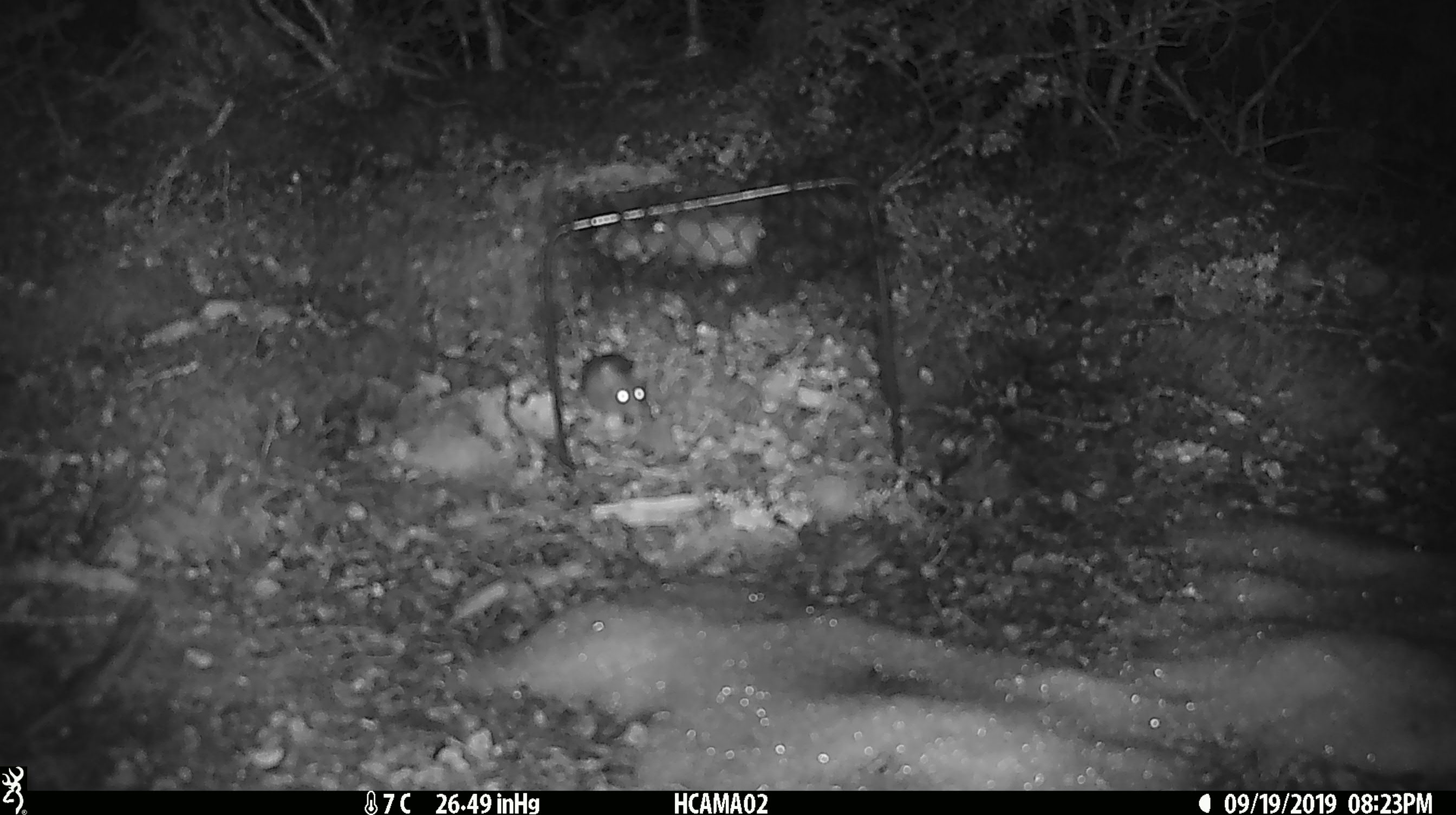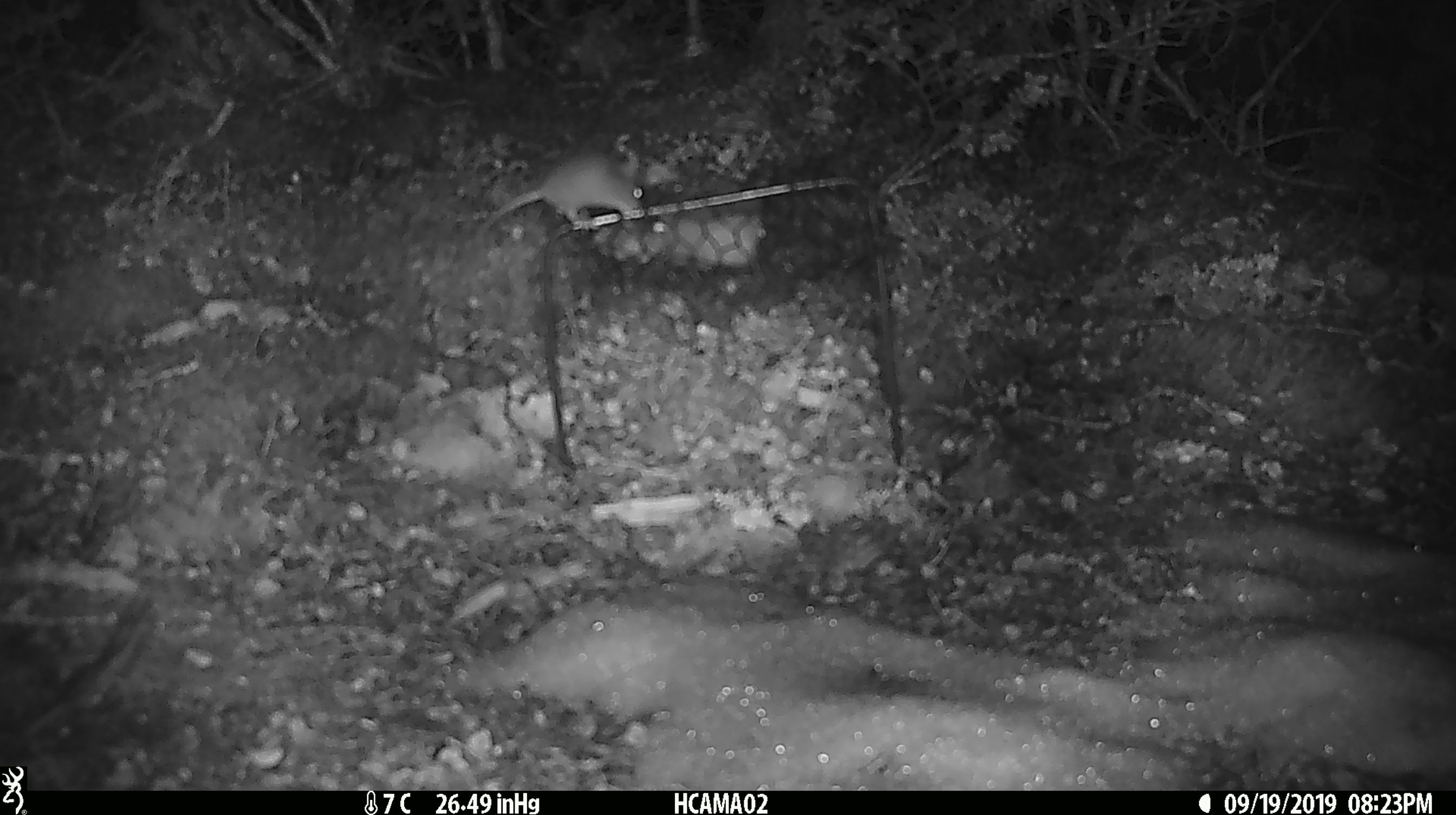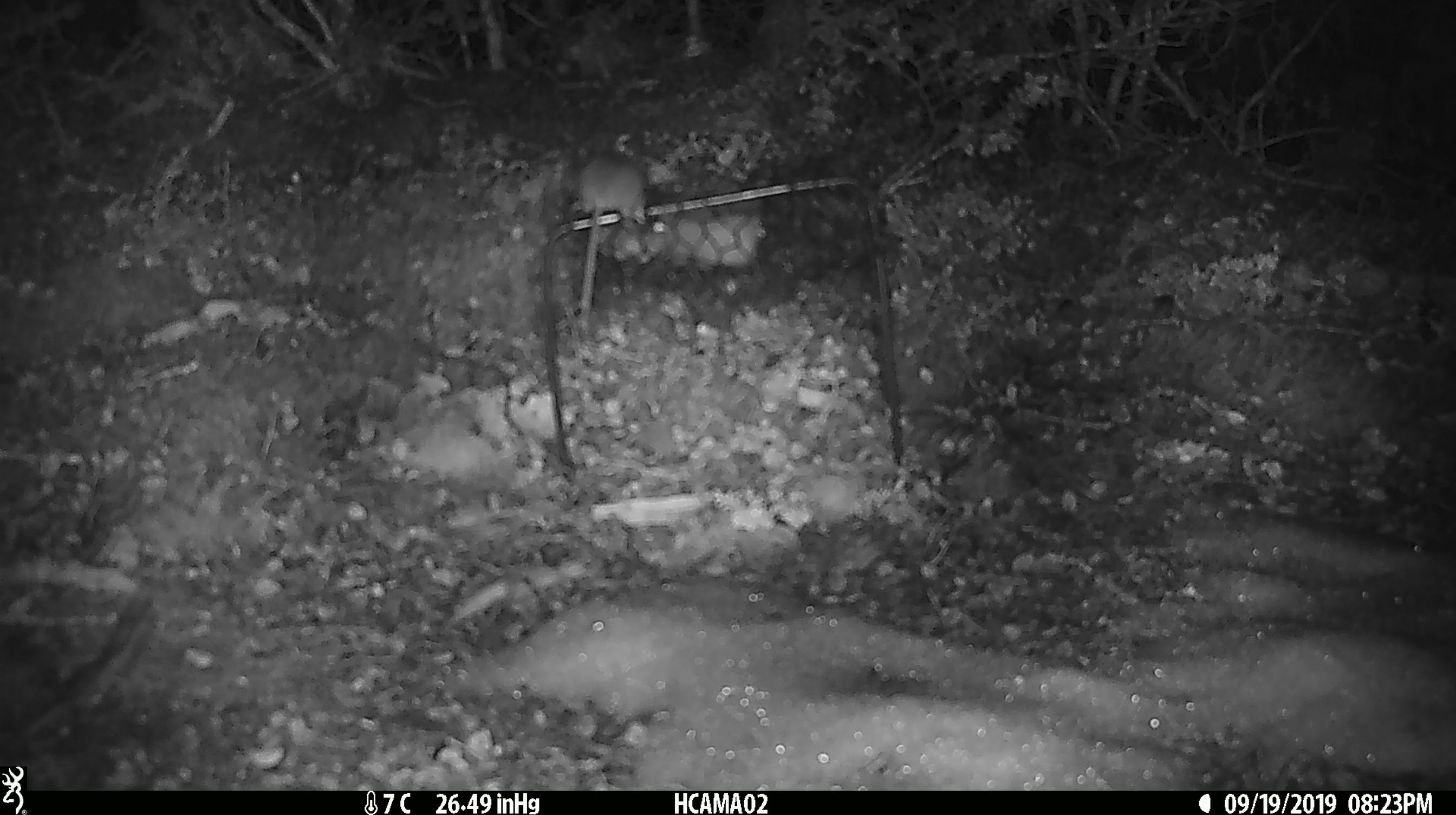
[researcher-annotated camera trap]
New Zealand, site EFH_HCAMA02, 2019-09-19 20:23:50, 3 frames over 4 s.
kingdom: Animalia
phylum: Chordata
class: Mammalia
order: Rodentia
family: Muridae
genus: Mus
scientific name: Mus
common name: mouse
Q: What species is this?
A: Mouse (Mus).